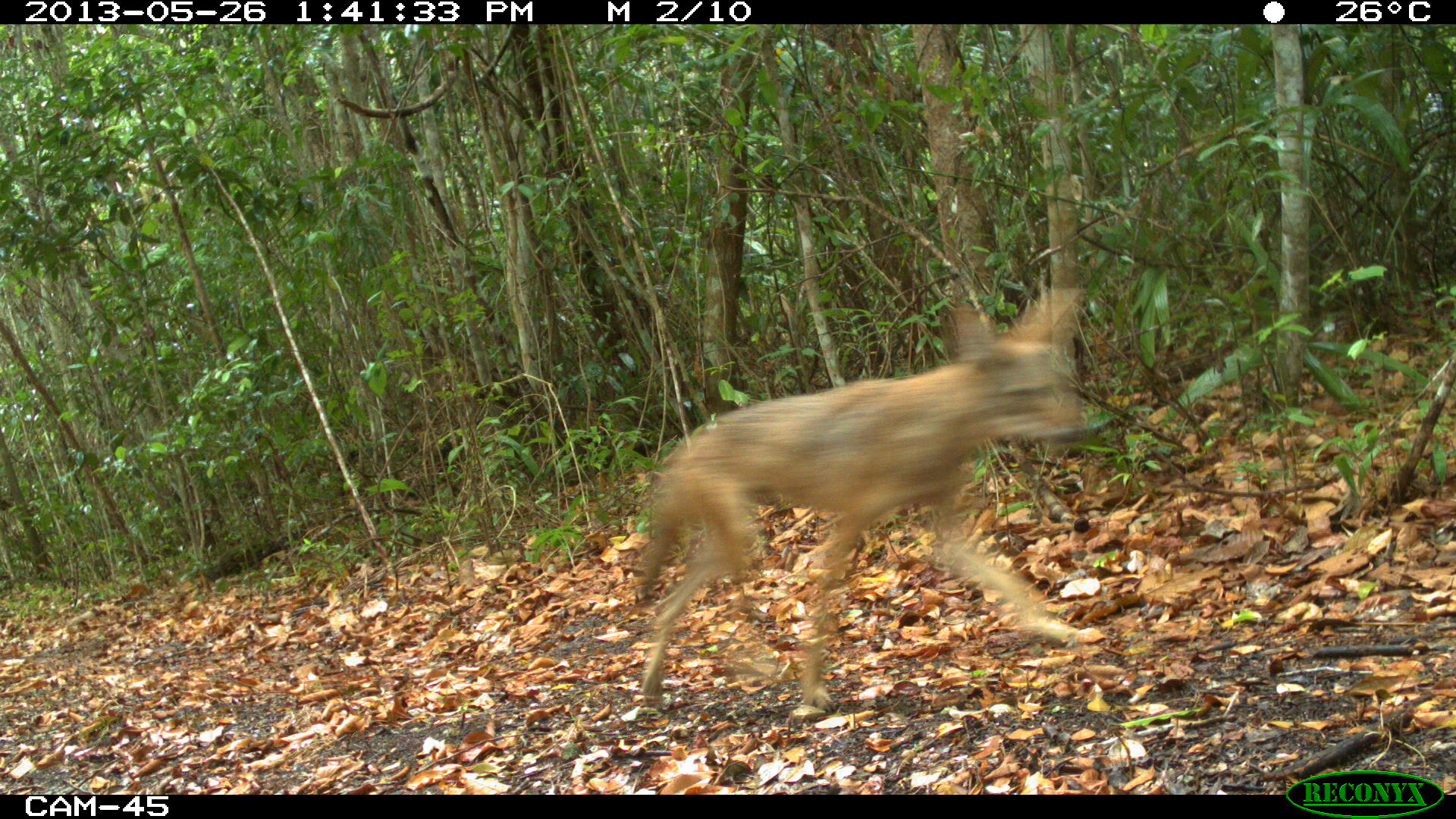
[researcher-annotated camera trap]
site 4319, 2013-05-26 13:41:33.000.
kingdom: Animalia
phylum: Chordata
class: Mammalia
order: Carnivora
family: Canidae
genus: Canis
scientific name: Canis latrans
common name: coyote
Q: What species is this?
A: Canis latrans (coyote).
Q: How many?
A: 1.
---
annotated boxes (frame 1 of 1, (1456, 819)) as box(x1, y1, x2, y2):
canis latrans: box(633, 284, 1088, 712)